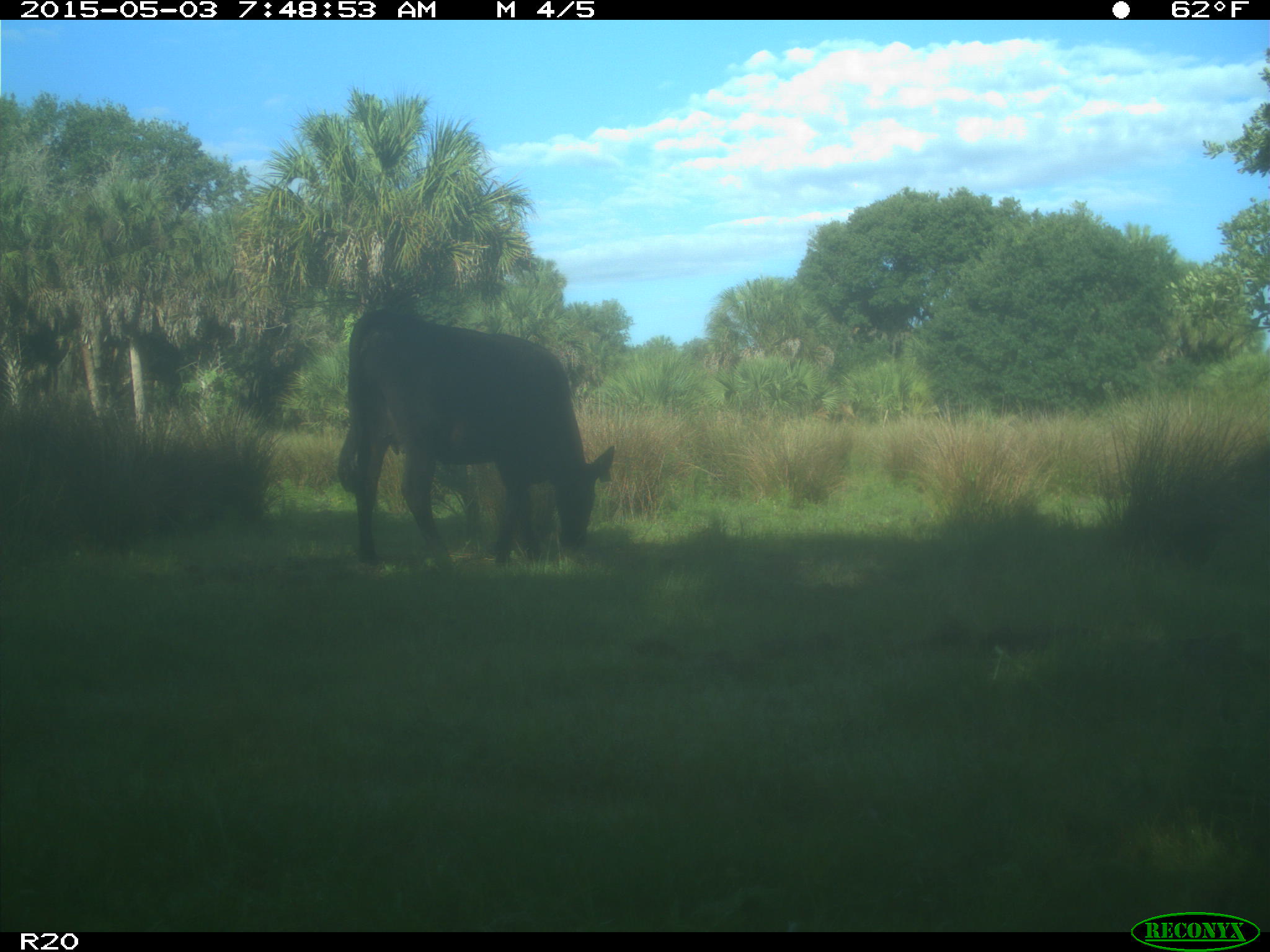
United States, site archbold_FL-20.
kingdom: Animalia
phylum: Chordata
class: Mammalia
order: Artiodactyla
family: Bovidae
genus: Bos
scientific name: Bos taurus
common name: domestic cow